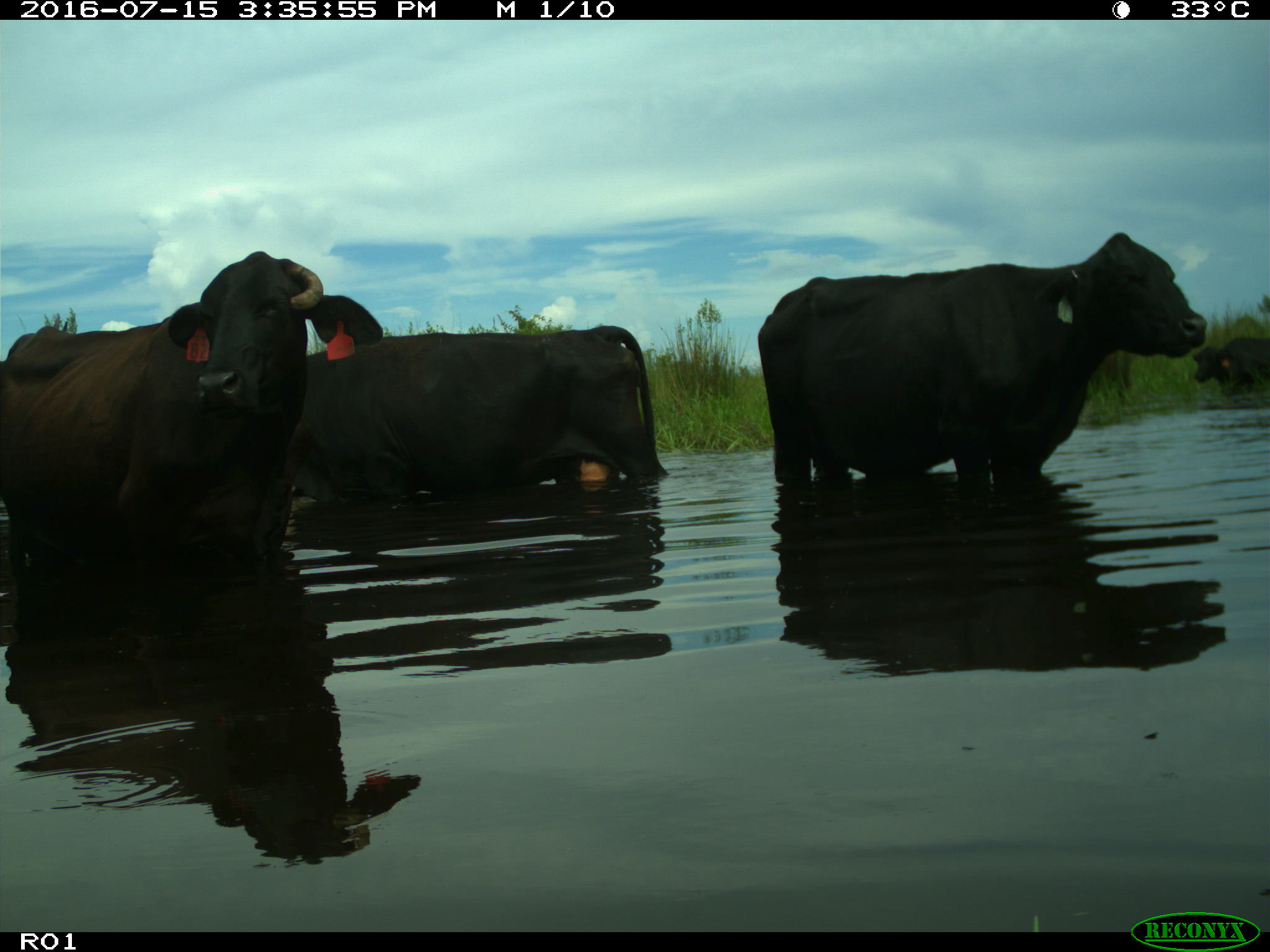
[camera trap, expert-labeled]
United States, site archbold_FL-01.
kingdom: Animalia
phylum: Chordata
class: Mammalia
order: Artiodactyla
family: Bovidae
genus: Bos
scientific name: Bos taurus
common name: domestic cow